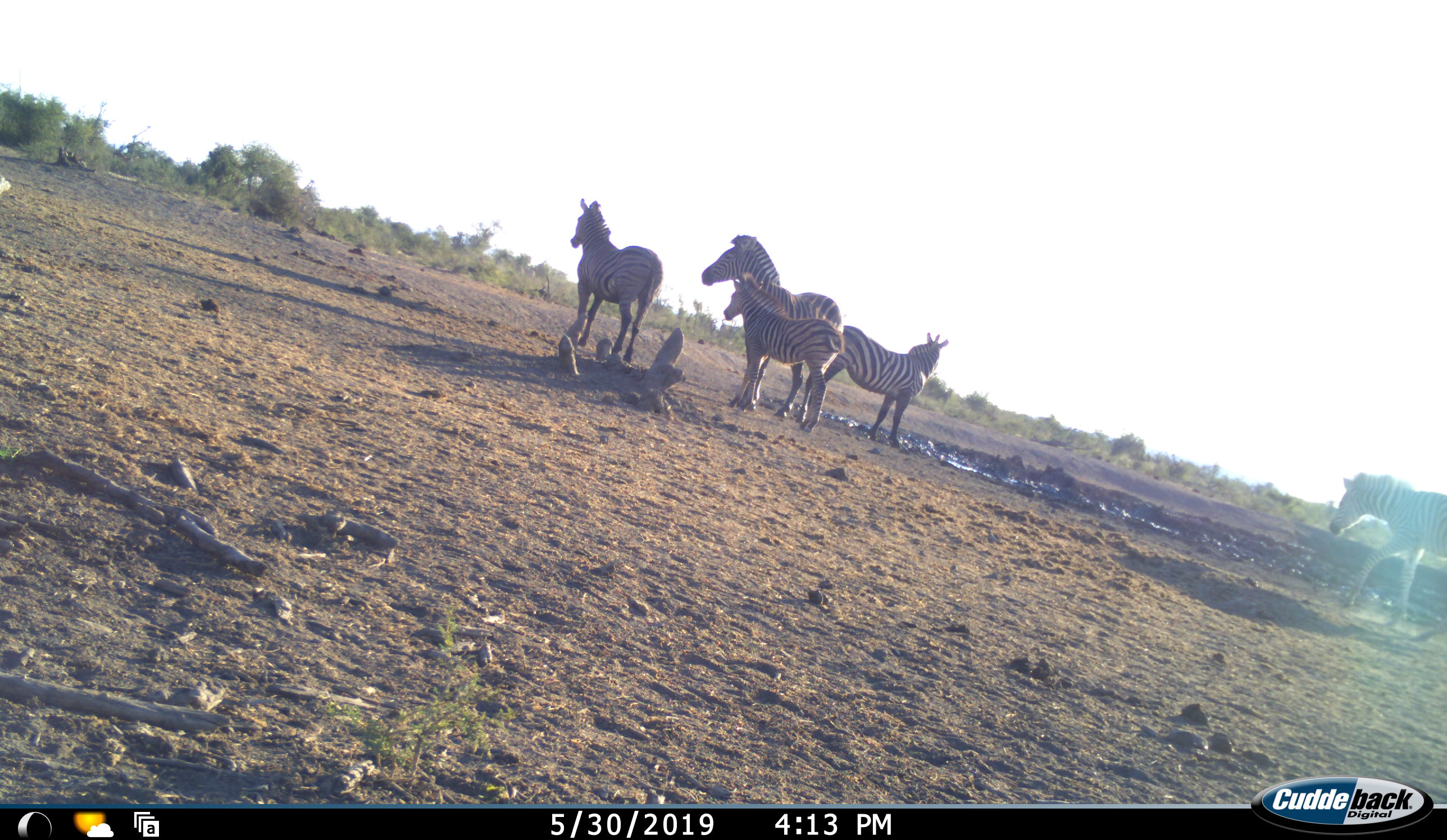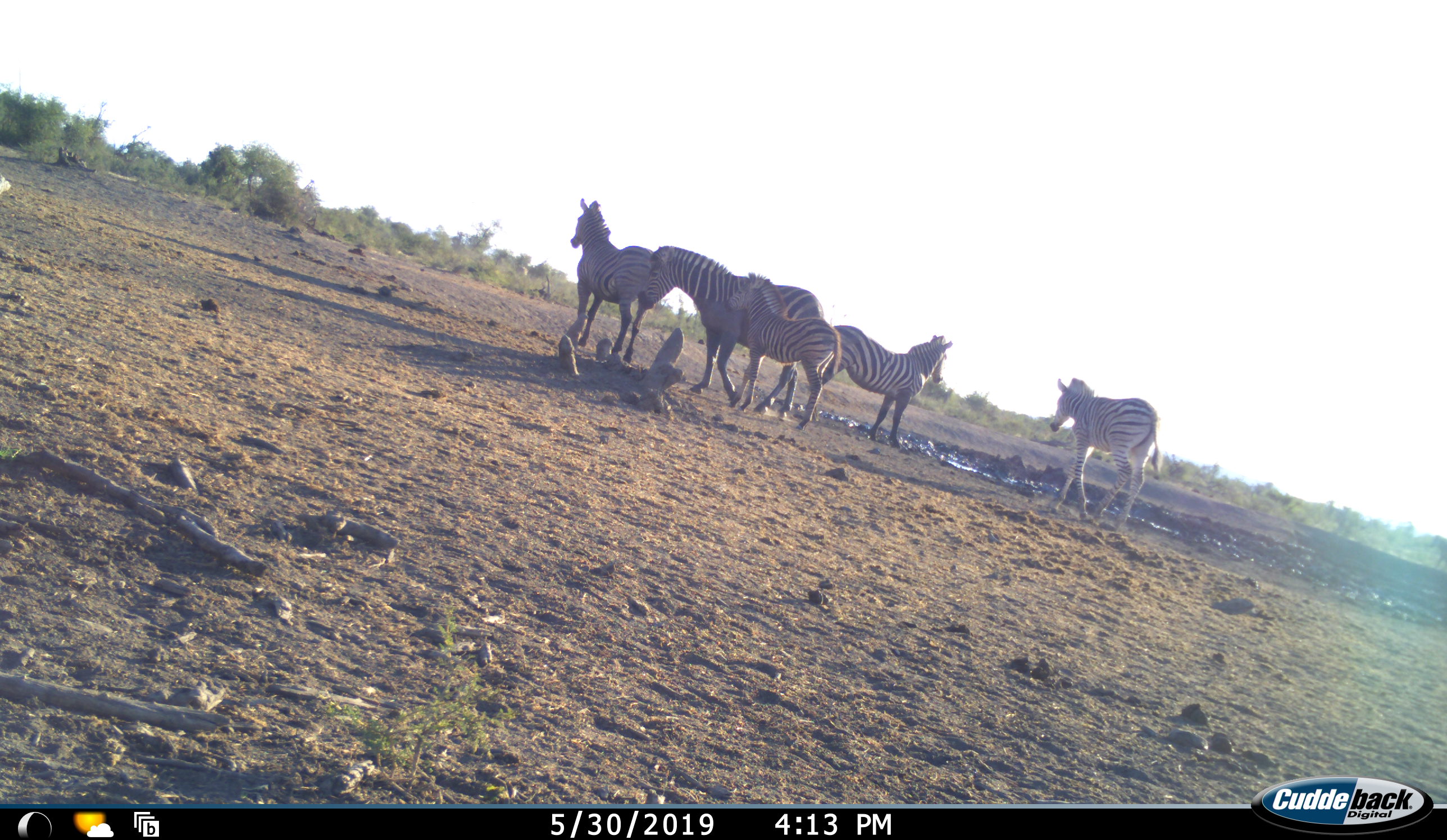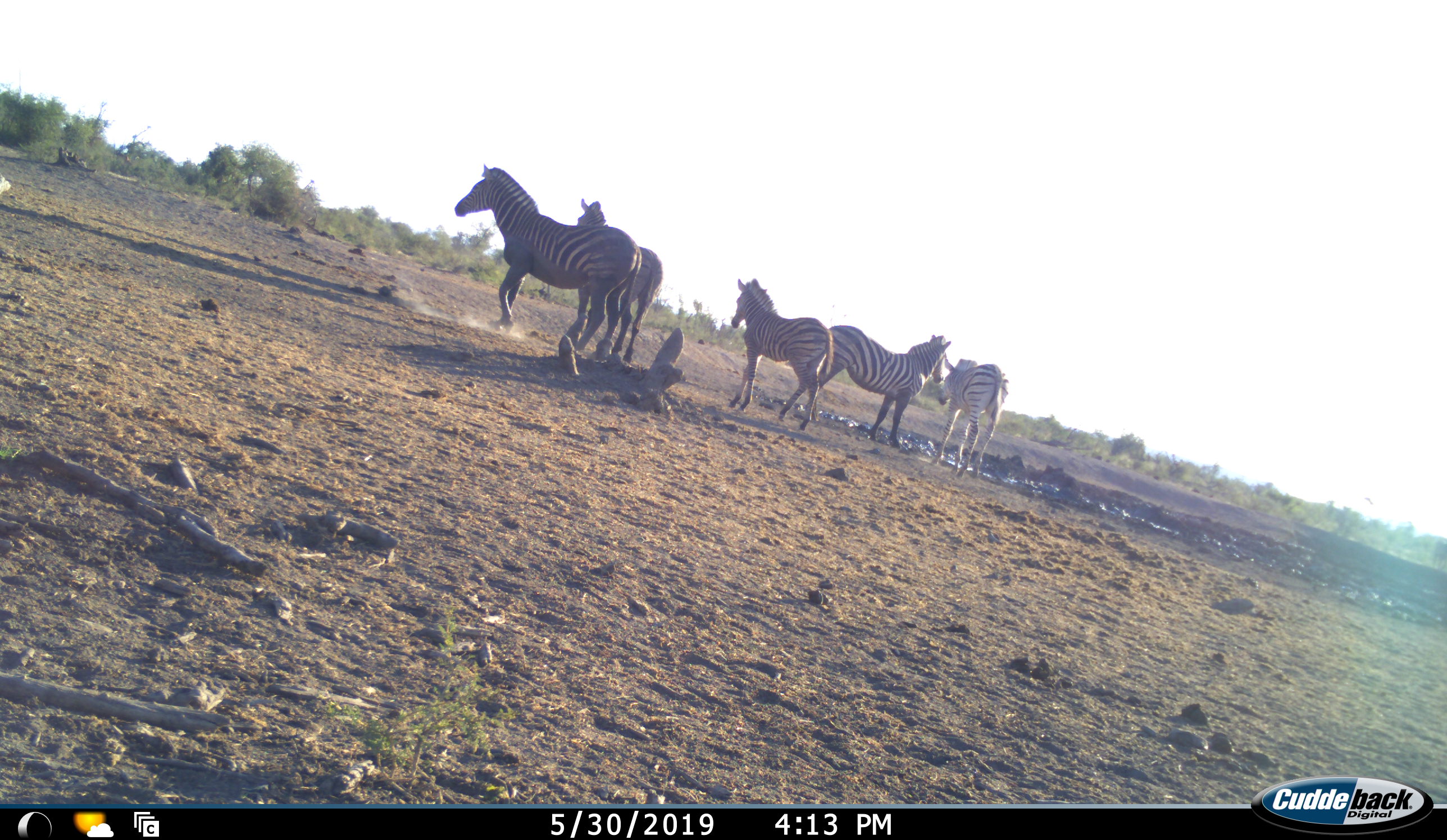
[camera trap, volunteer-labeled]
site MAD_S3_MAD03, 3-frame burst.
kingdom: Animalia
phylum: Chordata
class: Mammalia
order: Perissodactyla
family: Equidae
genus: Equus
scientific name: Equus quagga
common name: plains zebra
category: zebraplains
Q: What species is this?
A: Zebraplains (plains zebra) (Equus quagga).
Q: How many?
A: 5.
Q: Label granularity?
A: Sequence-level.